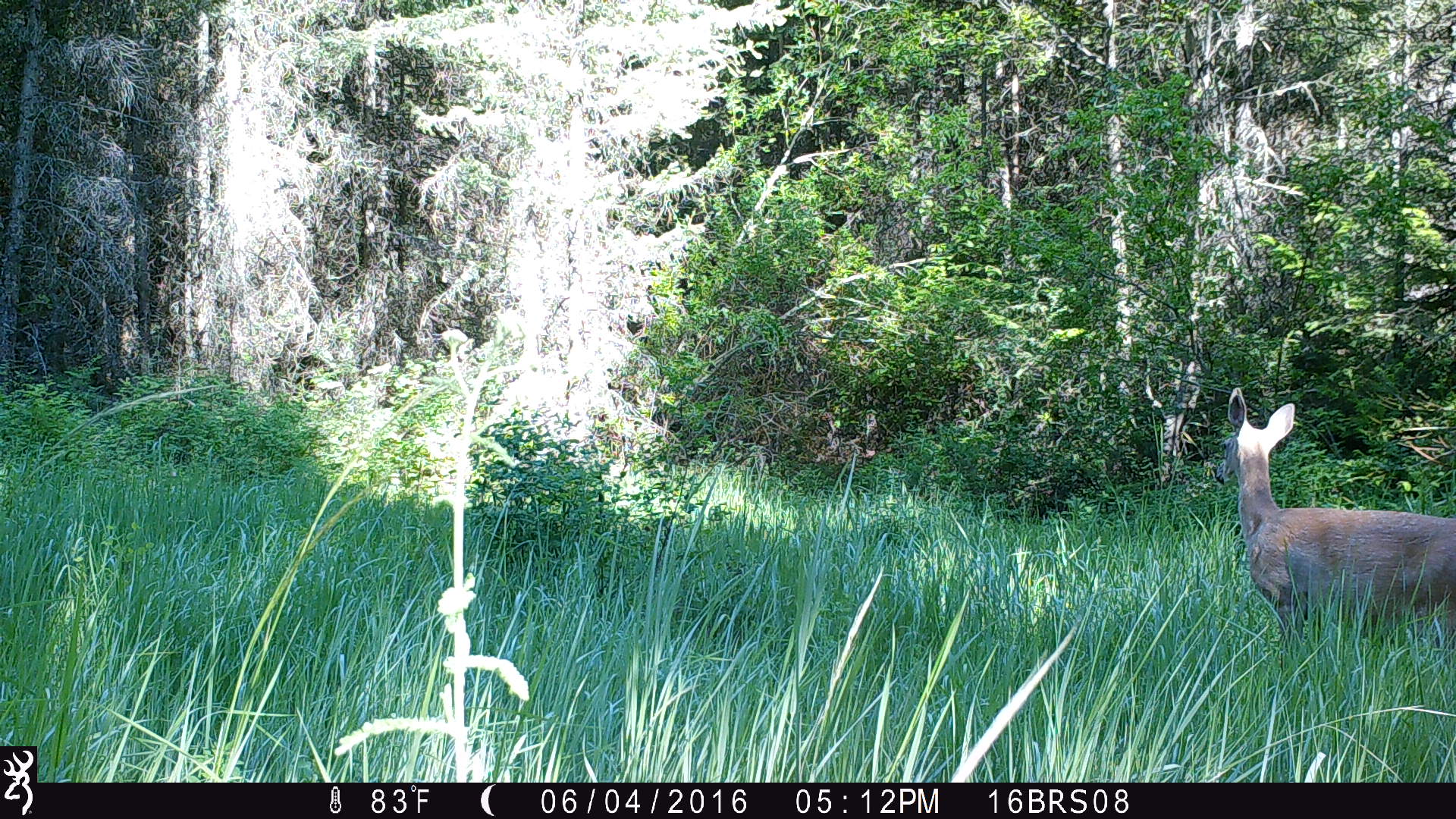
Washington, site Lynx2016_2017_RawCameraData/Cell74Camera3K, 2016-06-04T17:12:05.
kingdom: Animalia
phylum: Chordata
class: Mammalia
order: Artiodactyla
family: Cervidae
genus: Odocoileus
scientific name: Odocoileus virginianus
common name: white-tailed deer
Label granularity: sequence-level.